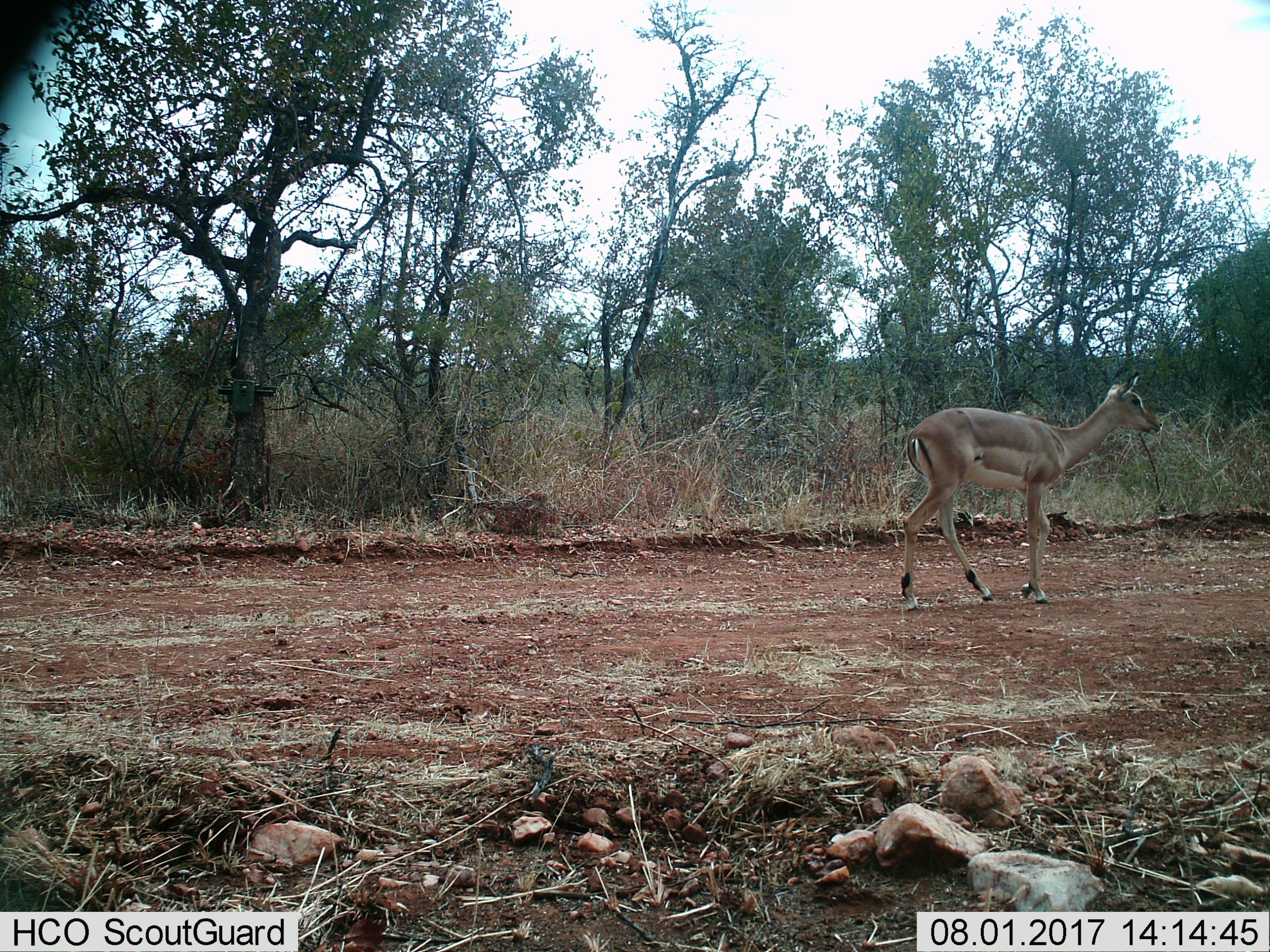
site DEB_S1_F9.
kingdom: Animalia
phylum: Chordata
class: Mammalia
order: Artiodactyla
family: Bovidae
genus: Aepyceros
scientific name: Aepyceros melampus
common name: impala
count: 1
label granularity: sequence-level